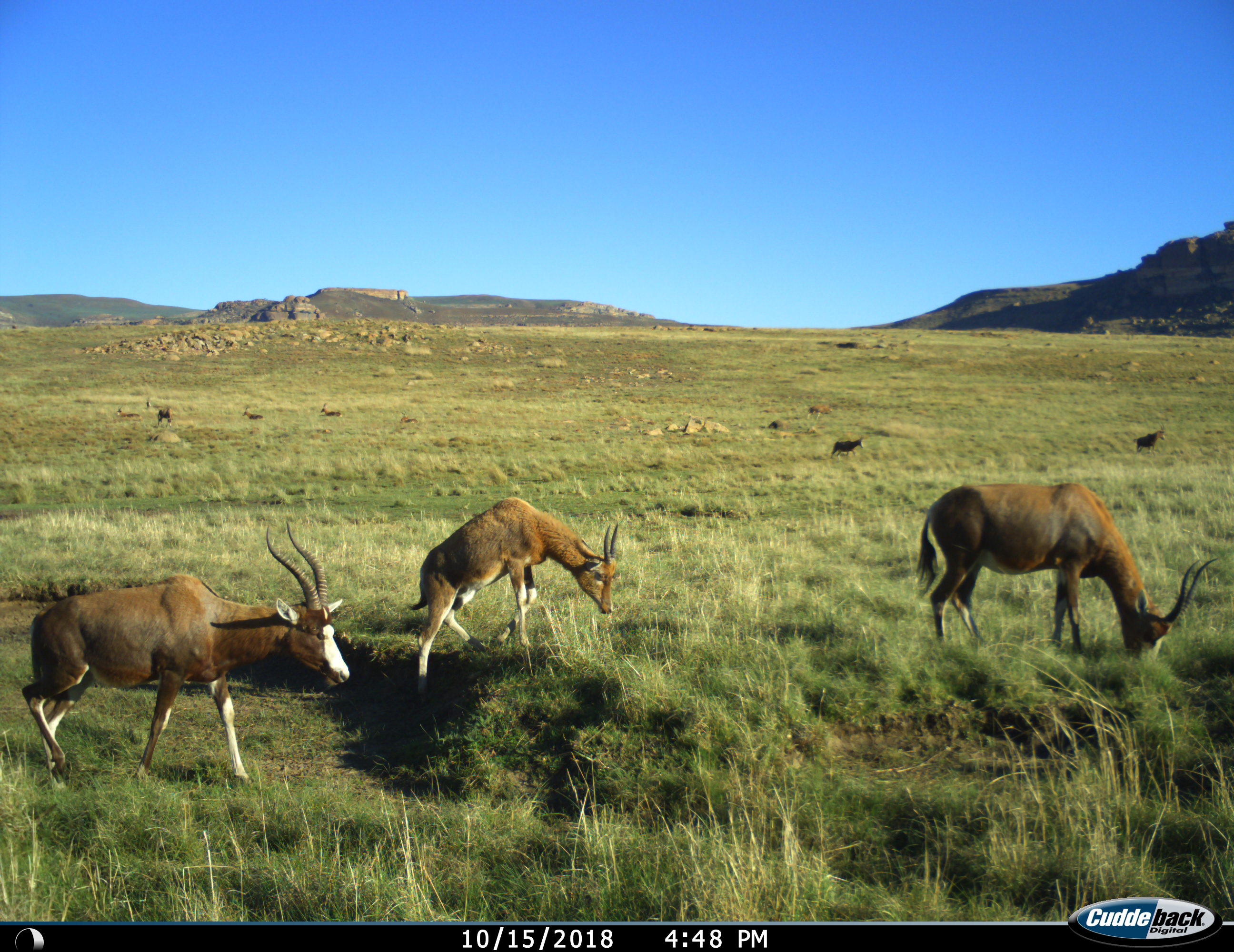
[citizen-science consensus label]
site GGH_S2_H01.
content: unidentified animal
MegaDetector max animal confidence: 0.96